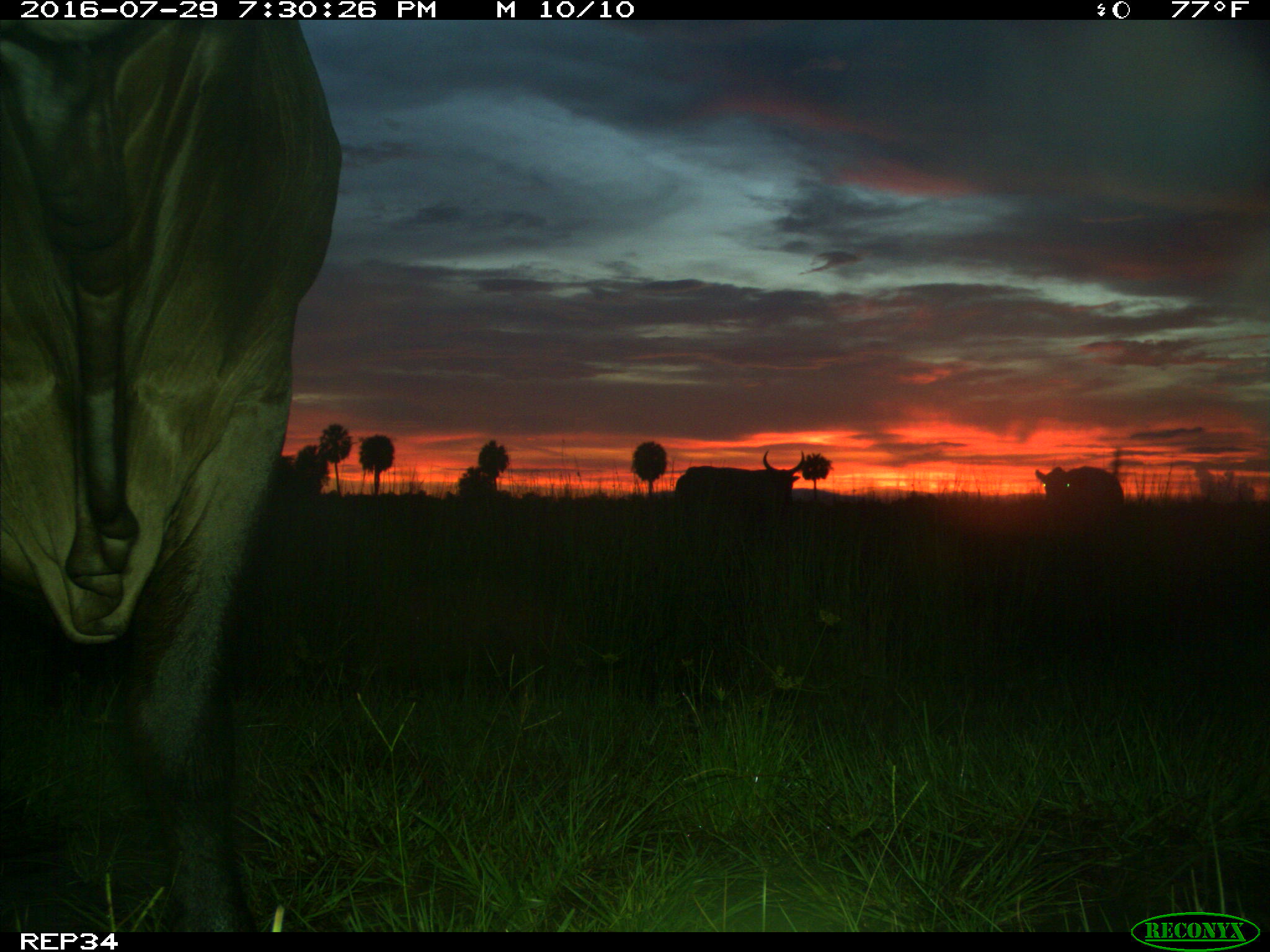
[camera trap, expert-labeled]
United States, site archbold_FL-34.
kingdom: Animalia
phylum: Chordata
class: Mammalia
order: Artiodactyla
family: Bovidae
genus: Bos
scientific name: Bos taurus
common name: domestic cow